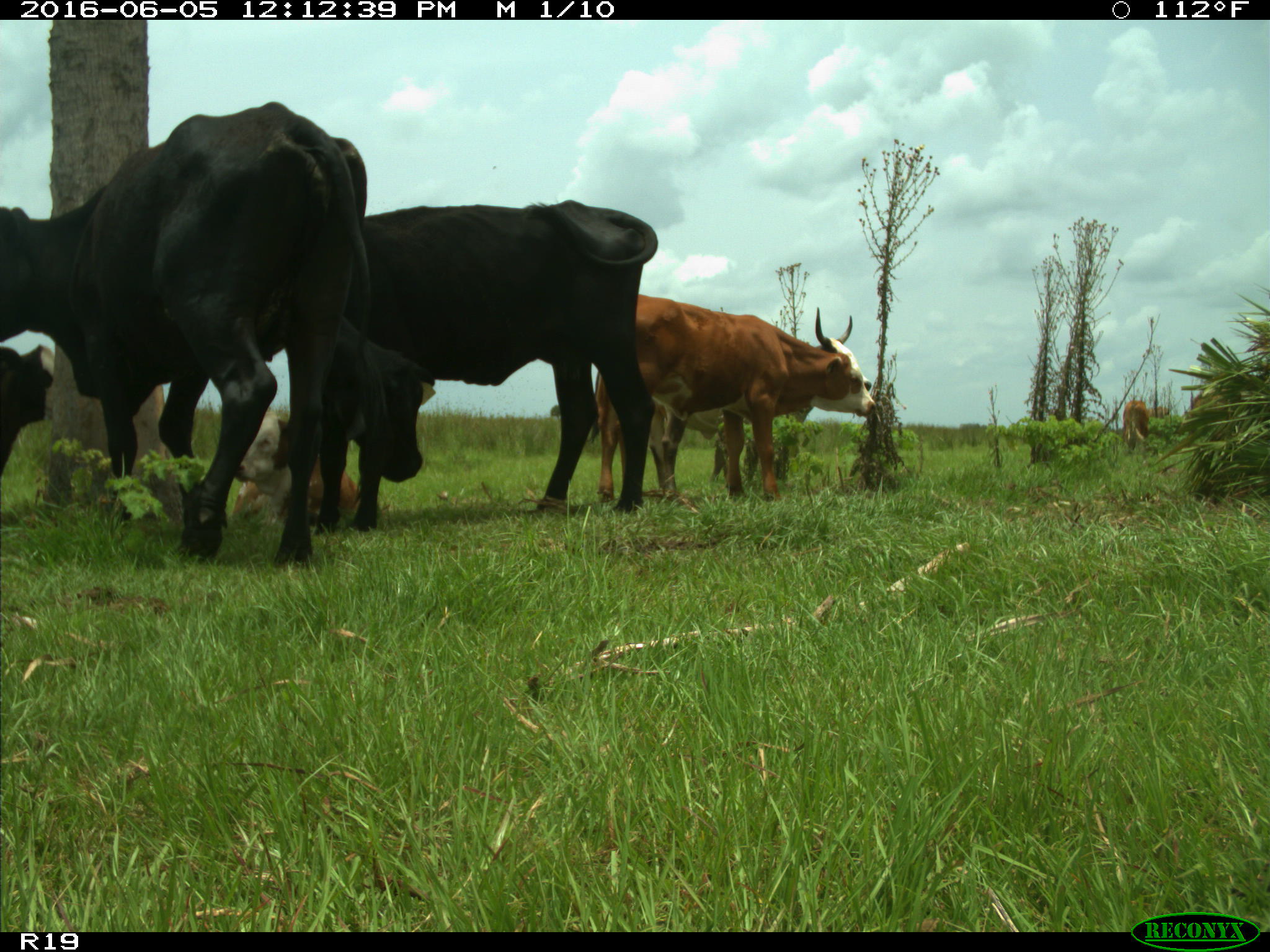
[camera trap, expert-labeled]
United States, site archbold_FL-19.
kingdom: Animalia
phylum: Chordata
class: Mammalia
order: Artiodactyla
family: Bovidae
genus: Bos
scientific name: Bos taurus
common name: domestic cow